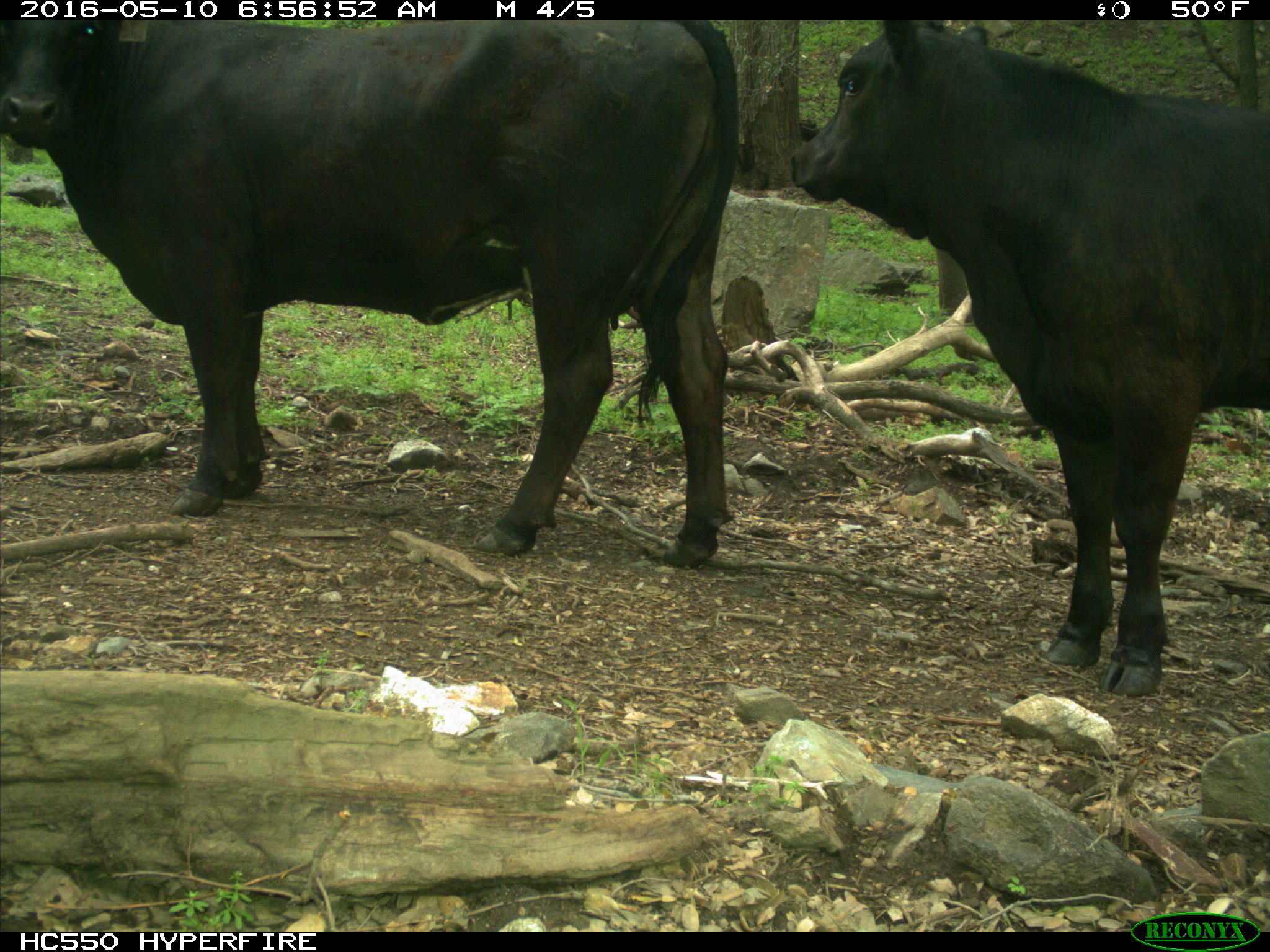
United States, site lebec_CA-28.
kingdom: Animalia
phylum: Chordata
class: Mammalia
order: Artiodactyla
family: Bovidae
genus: Bos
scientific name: Bos taurus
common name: domestic cow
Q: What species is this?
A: Bos taurus (domestic cow).